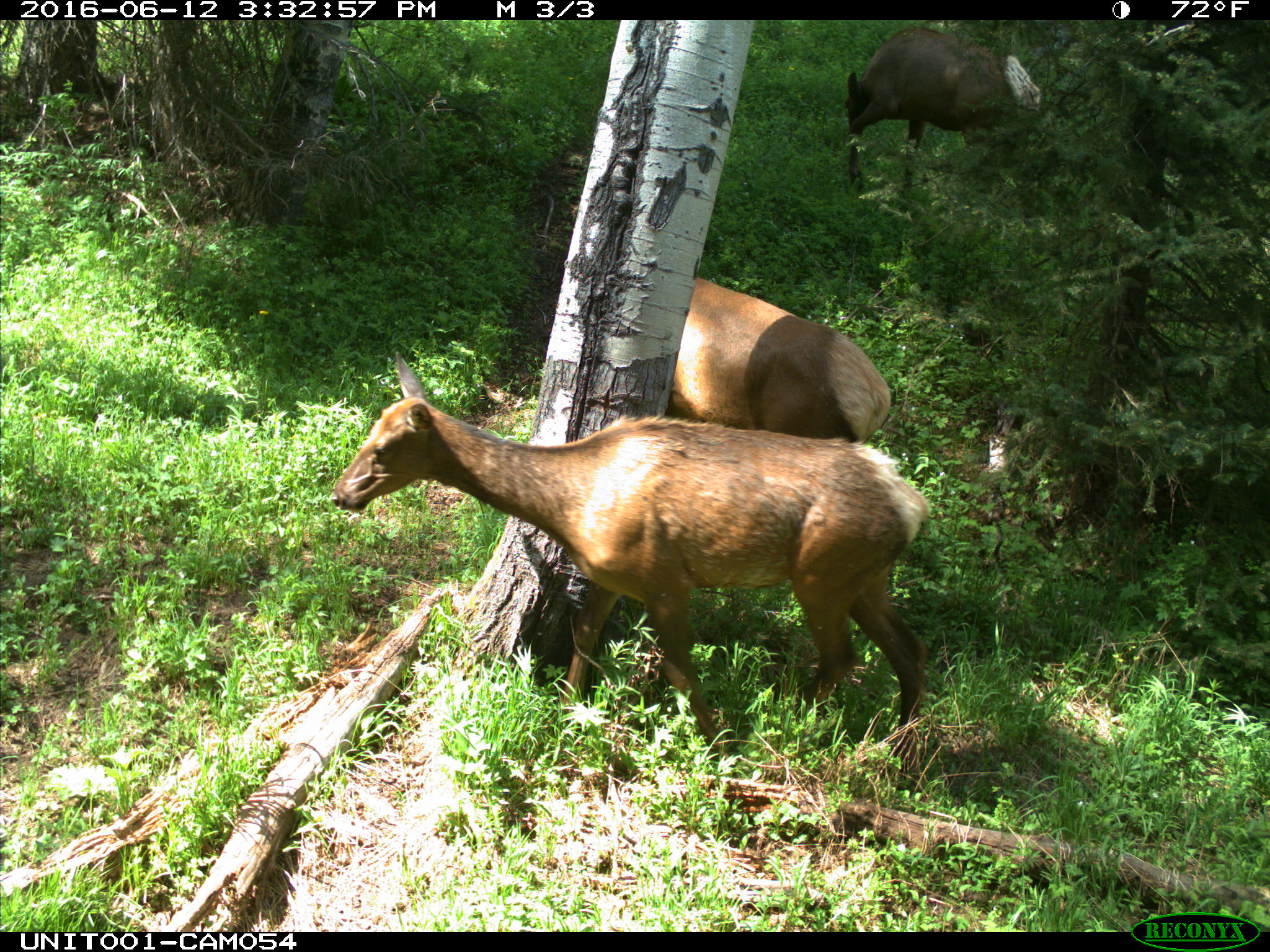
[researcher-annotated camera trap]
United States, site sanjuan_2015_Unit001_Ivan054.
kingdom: Animalia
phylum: Chordata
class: Mammalia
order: Artiodactyla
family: Cervidae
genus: Cervus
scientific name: Cervus elaphus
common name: red deer